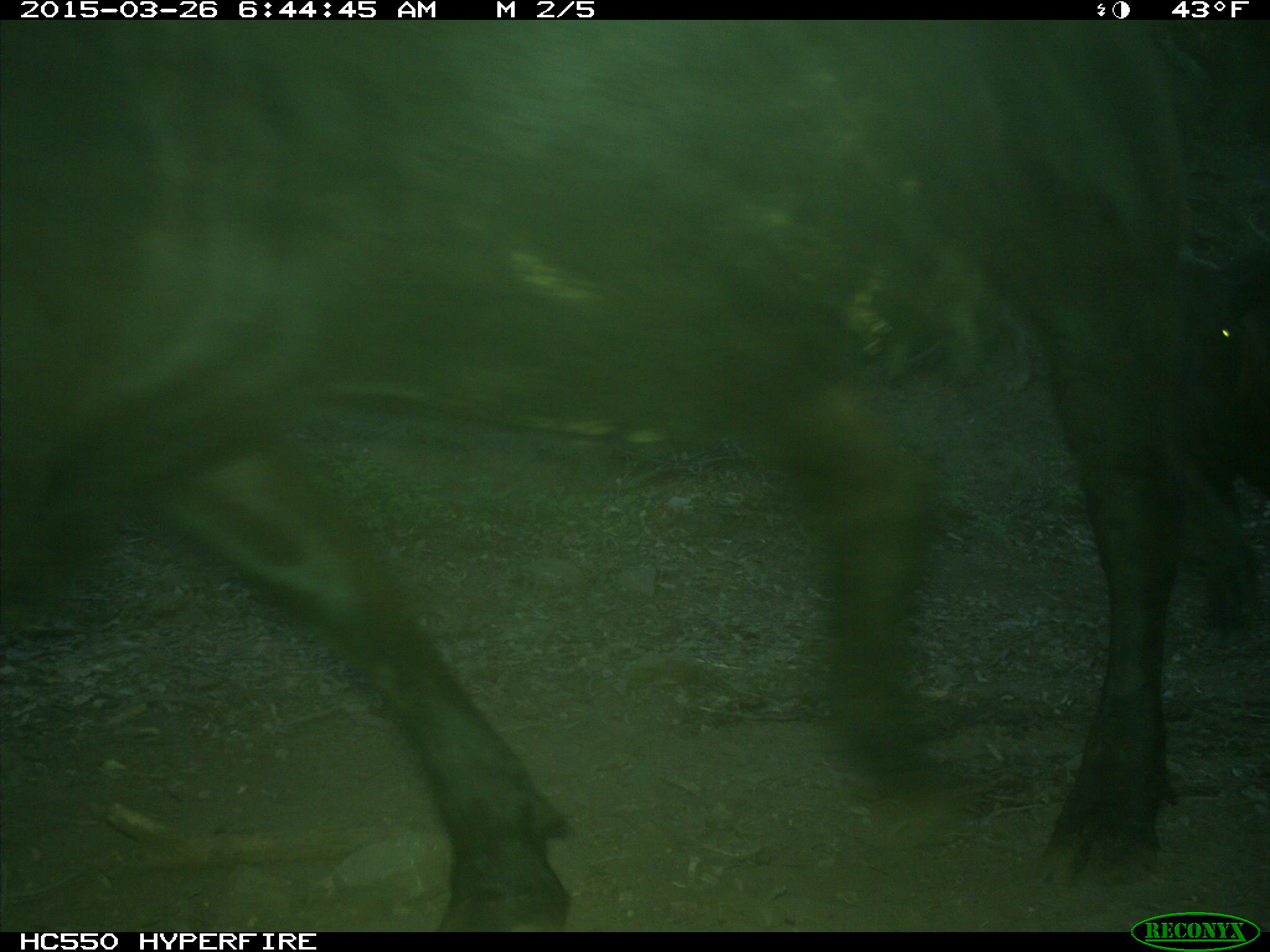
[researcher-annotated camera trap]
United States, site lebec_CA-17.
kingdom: Animalia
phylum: Chordata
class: Mammalia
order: Artiodactyla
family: Bovidae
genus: Bos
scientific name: Bos taurus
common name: domestic cow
Bos taurus (domestic cow).